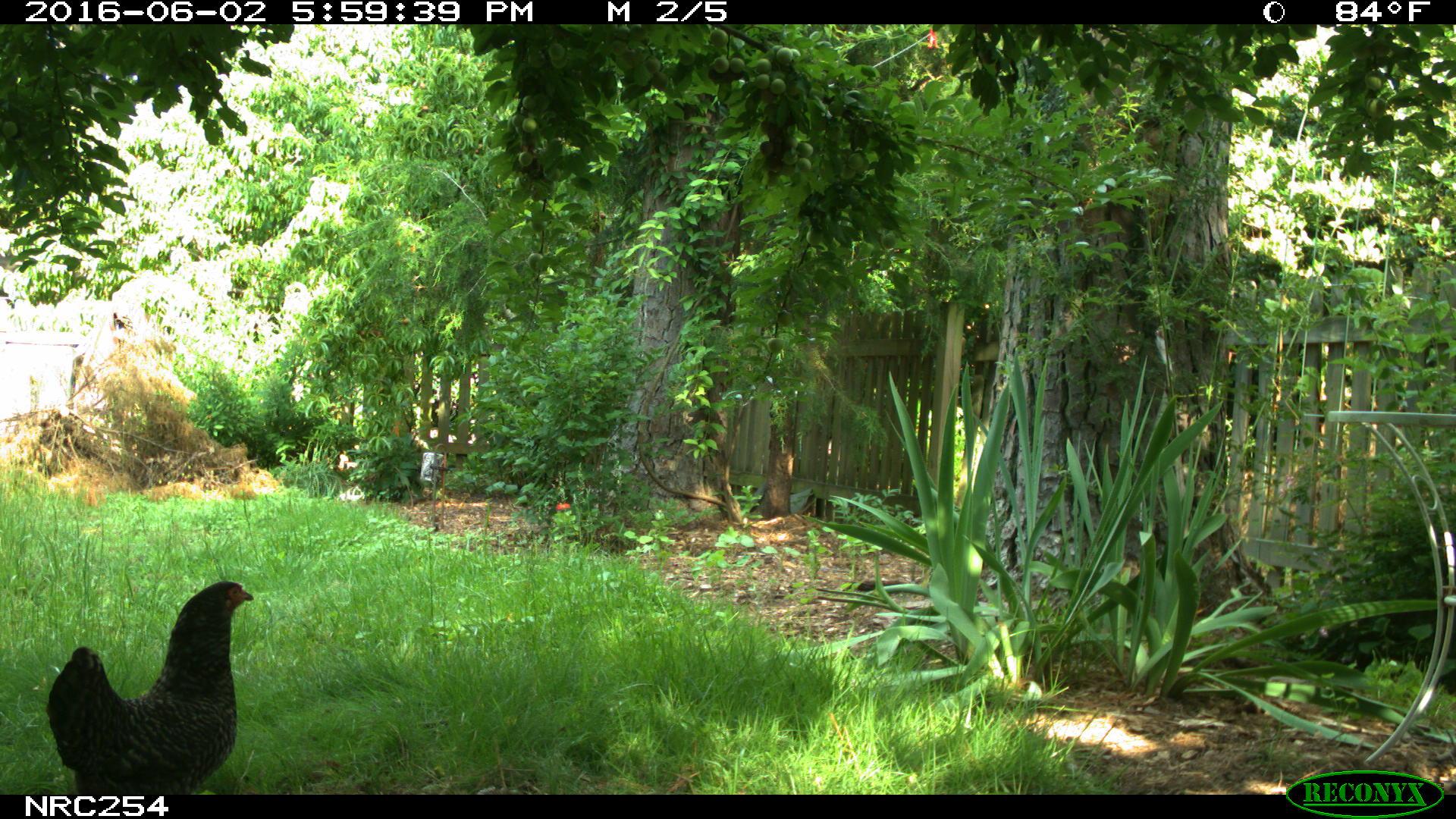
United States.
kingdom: Animalia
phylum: Chordata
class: Aves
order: Galliformes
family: Phasianidae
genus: Gallus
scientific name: Gallus gallus domesticus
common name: domestic chicken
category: Chicken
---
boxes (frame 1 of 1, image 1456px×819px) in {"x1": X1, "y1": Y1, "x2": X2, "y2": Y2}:
Chicken: {"x1": 46, "y1": 572, "x2": 254, "y2": 791}